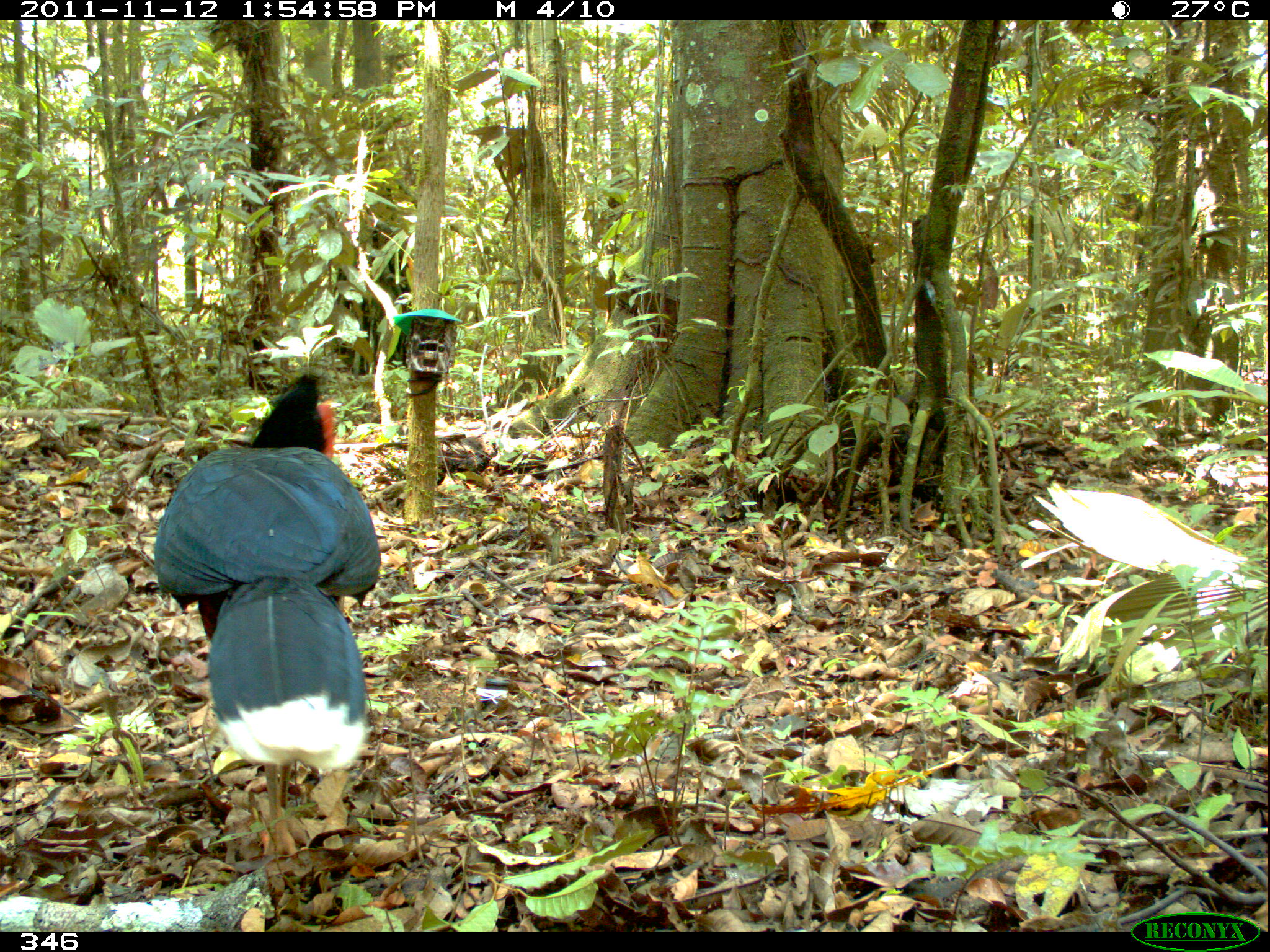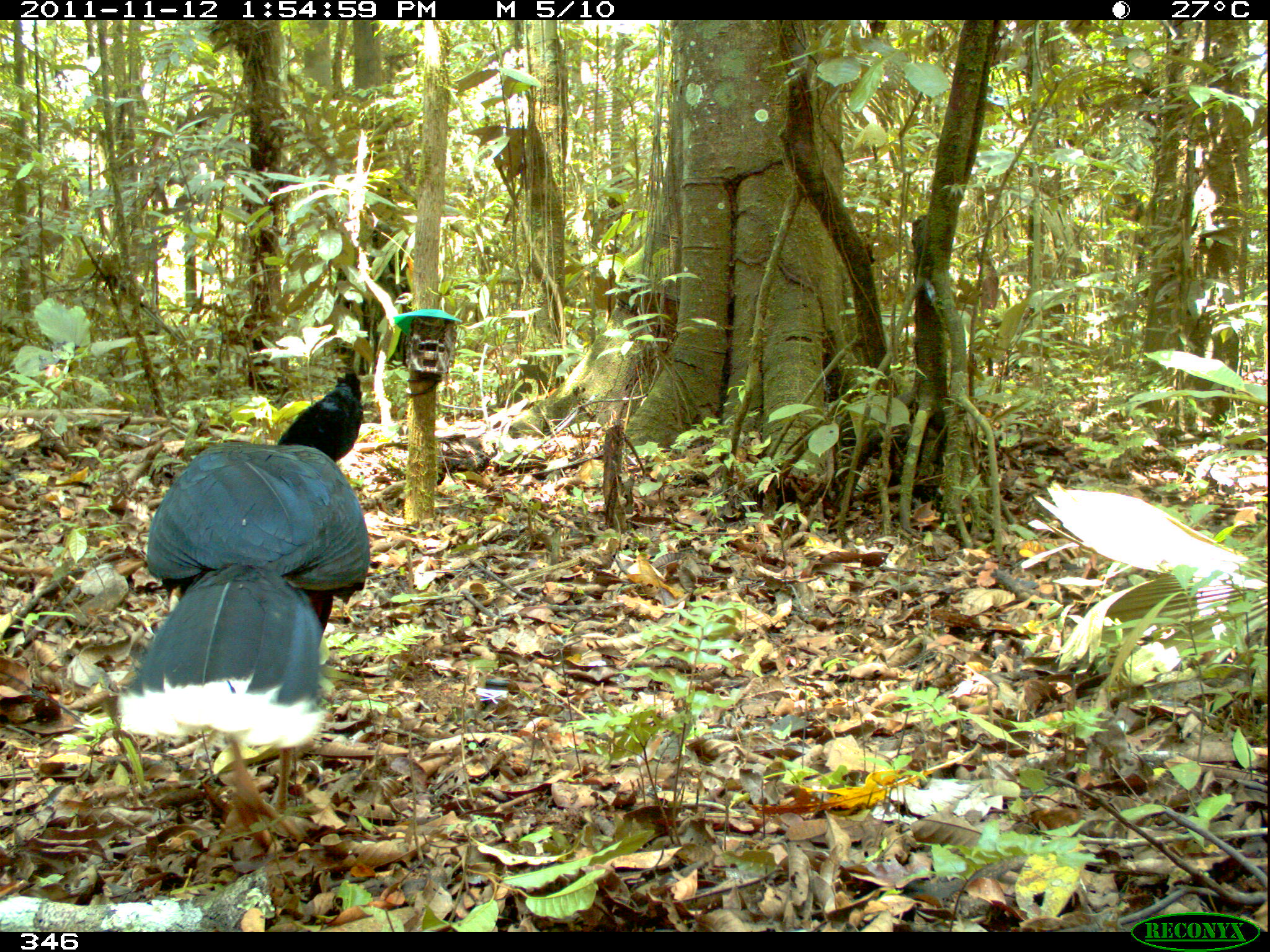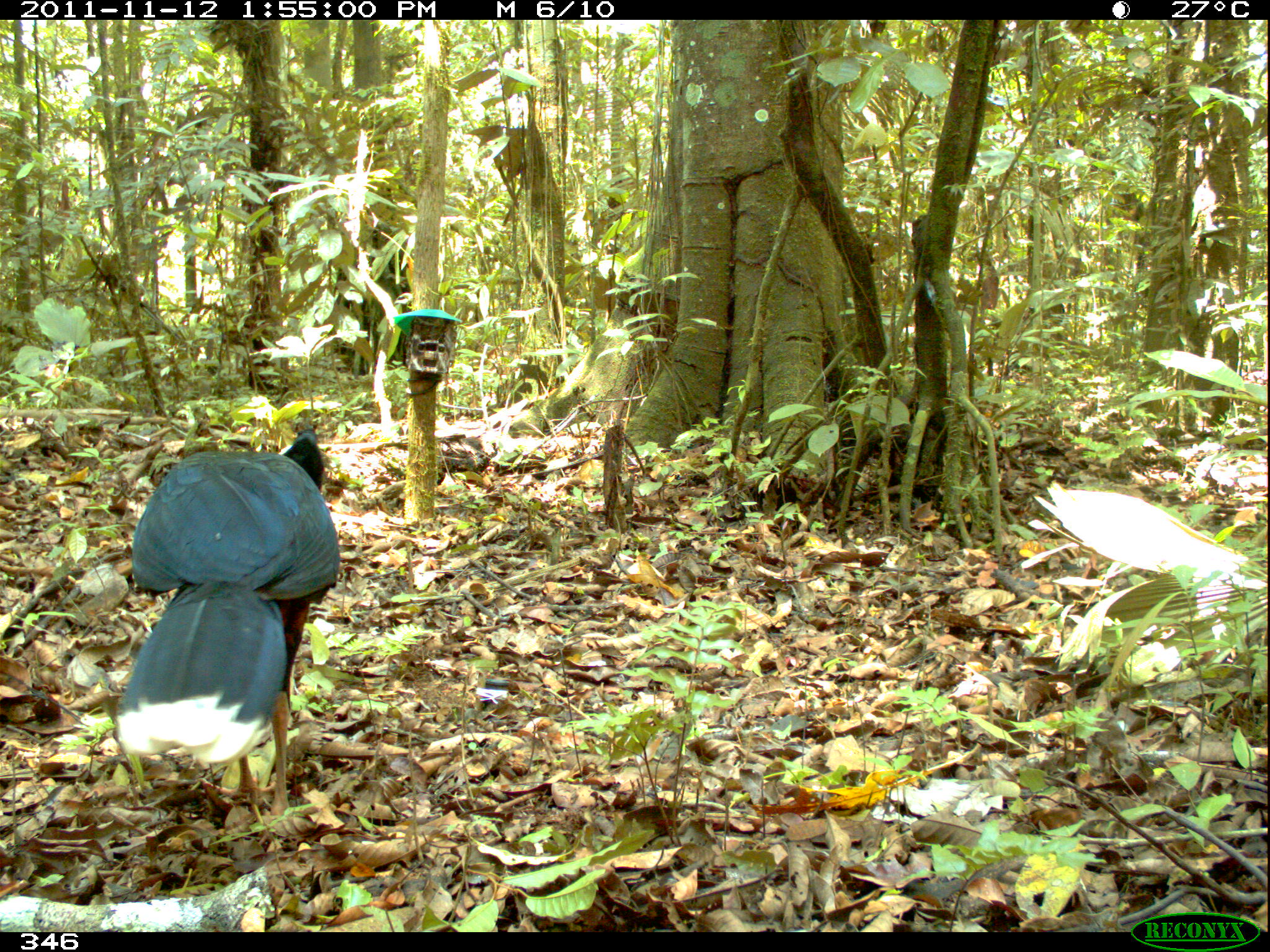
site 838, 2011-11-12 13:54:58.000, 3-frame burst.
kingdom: Animalia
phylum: Chordata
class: Aves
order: Galliformes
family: Cracidae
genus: Mitu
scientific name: Mitu tuberosum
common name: razor-billed curassow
Mitu tuberosum (razor-billed curassow).